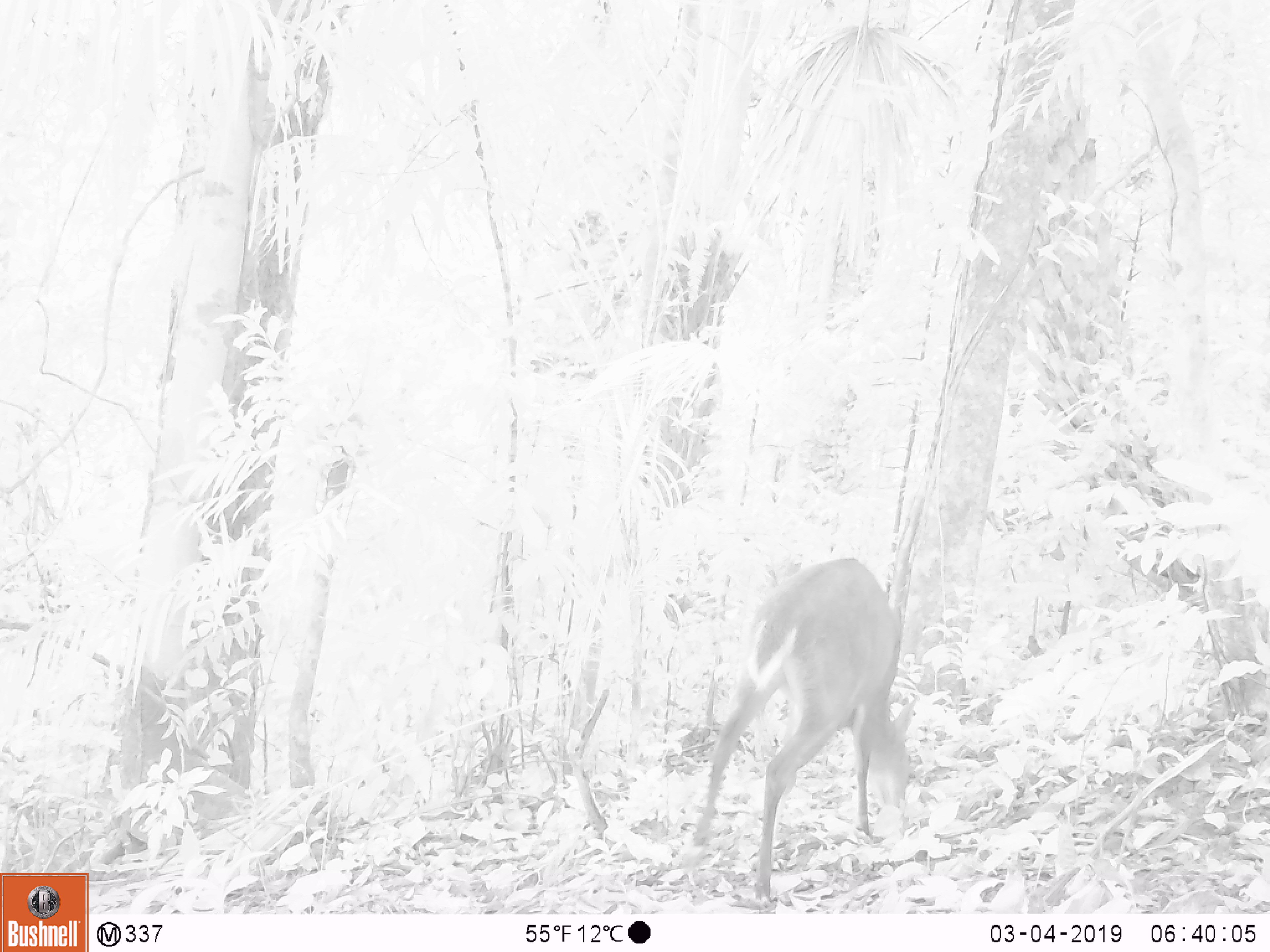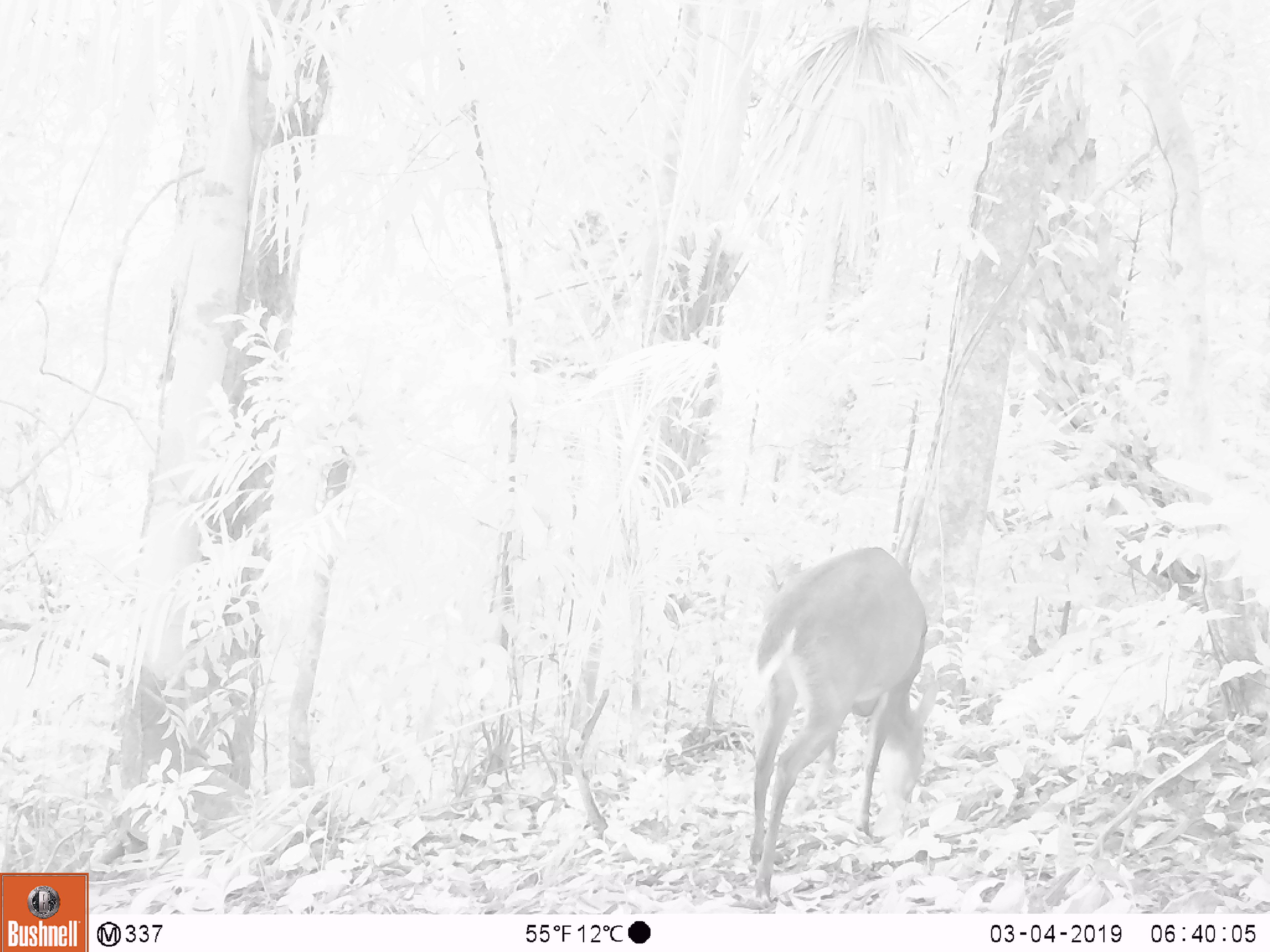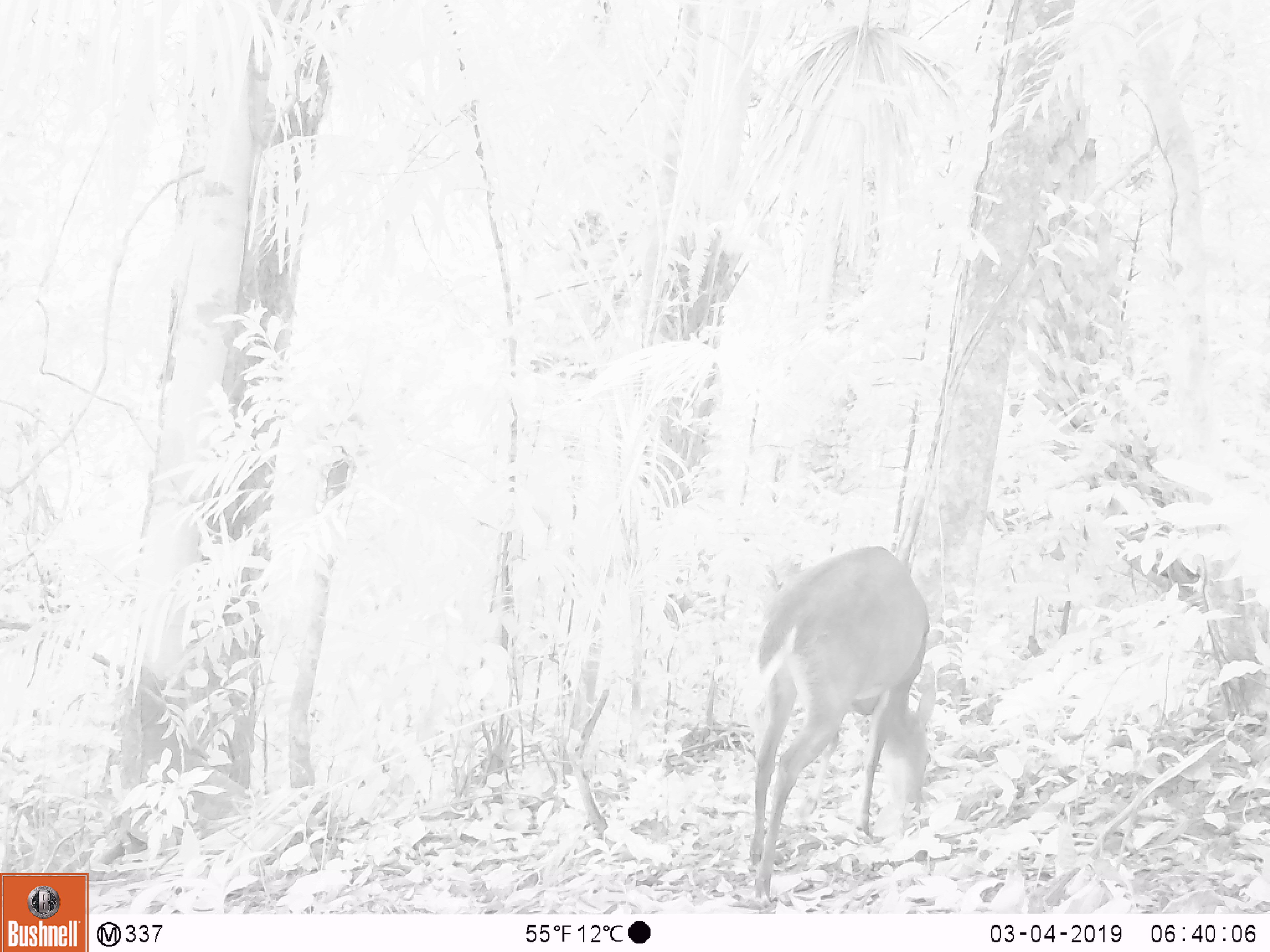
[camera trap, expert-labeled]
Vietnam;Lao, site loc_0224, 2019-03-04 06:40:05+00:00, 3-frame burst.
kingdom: Animalia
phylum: Chordata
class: Mammalia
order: Artiodactyla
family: Cervidae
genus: Muntiacus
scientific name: Muntiacus vuquangensis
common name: large-antlered muntjac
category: large antlered muntjac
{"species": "large antlered muntjac (large-antlered muntjac) (Muntiacus vuquangensis)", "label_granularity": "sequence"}